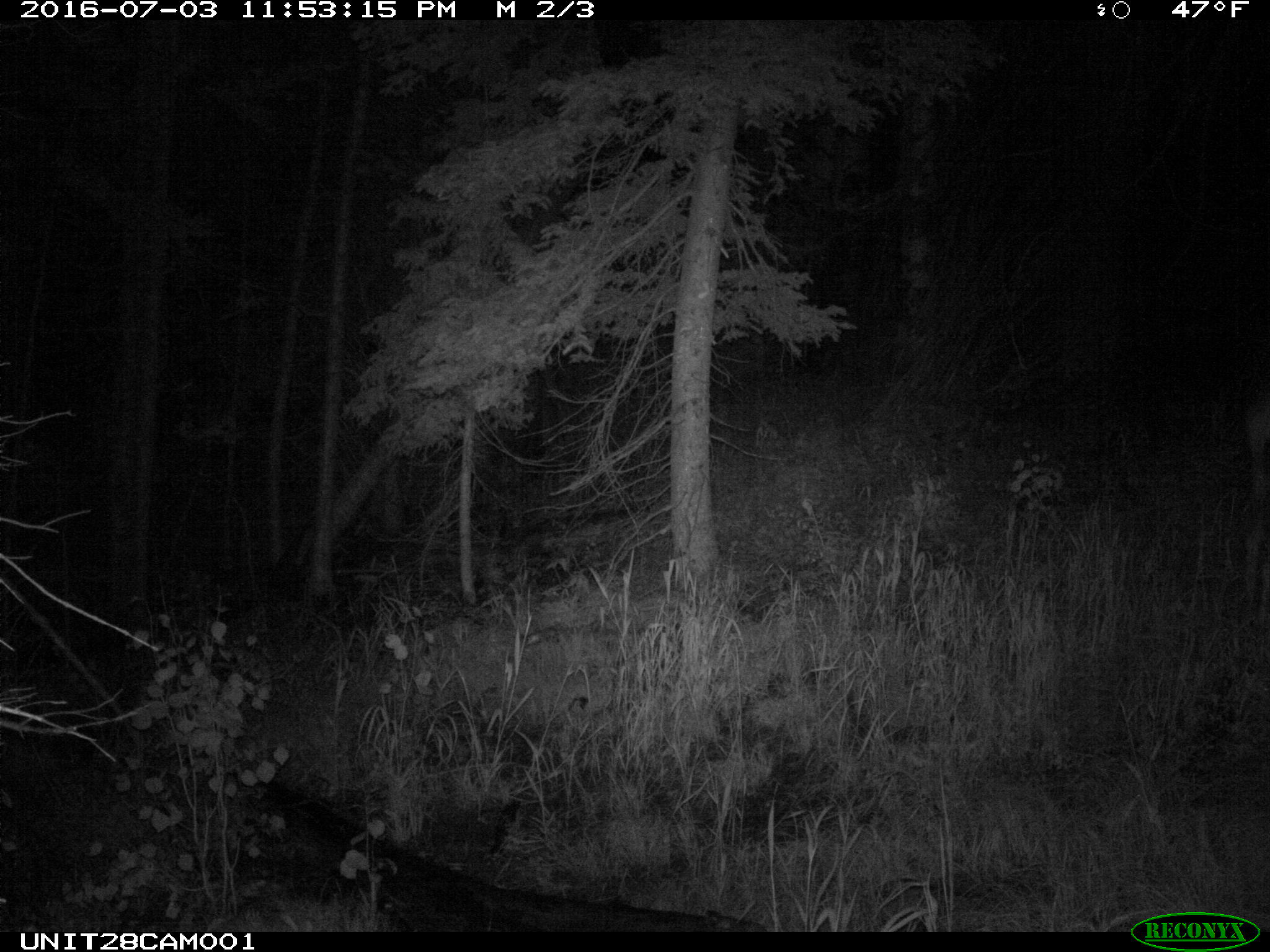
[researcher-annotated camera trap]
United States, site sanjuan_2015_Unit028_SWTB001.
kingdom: Animalia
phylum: Chordata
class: Mammalia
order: Artiodactyla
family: Cervidae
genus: Odocoileus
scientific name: Odocoileus hemionus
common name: mule deer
Odocoileus hemionus (mule deer).